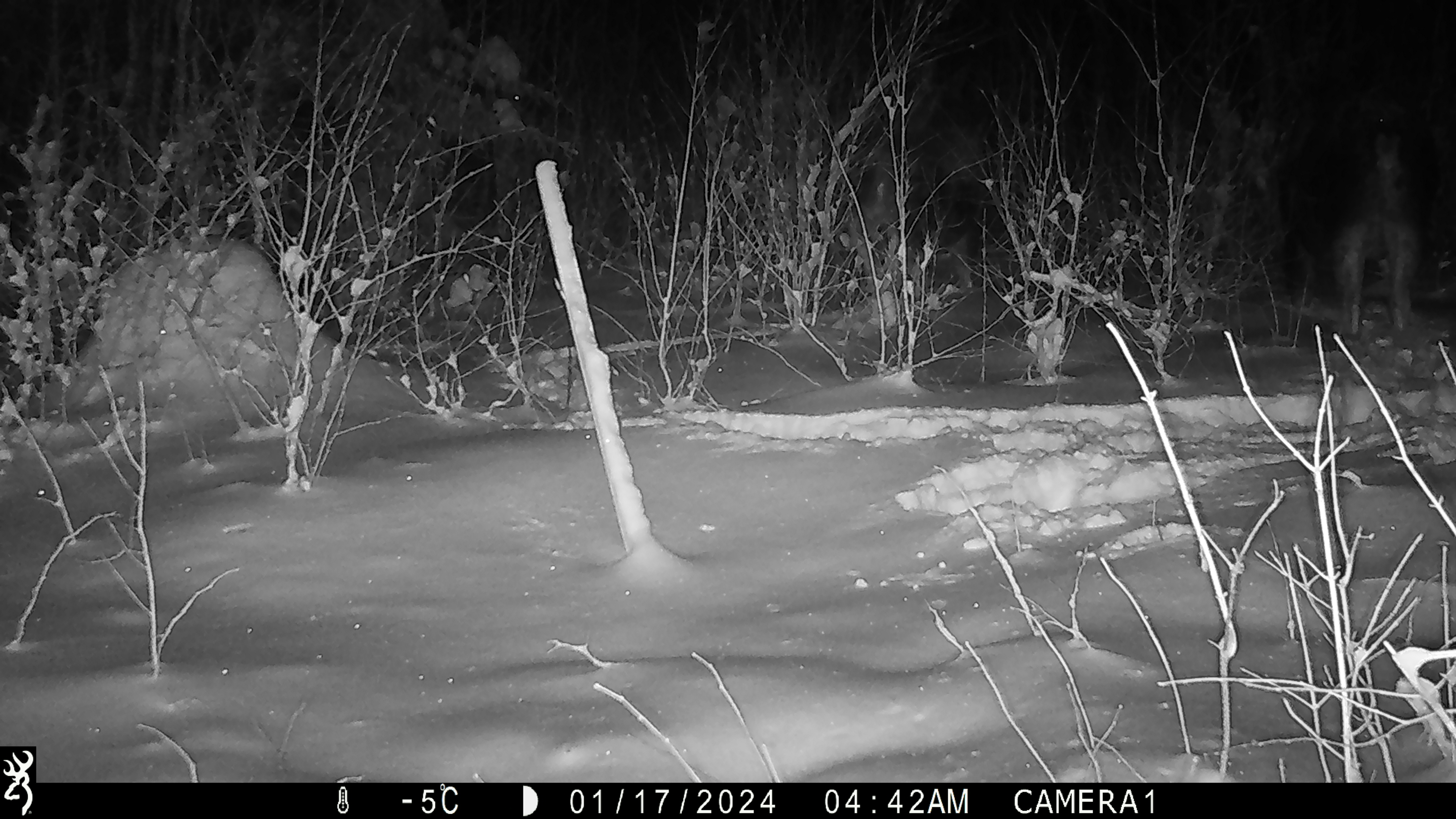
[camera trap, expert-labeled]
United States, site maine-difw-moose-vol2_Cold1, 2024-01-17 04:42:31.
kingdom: Animalia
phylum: Chordata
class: Mammalia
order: Artiodactyla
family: Cervidae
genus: Alces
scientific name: Alces alces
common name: moose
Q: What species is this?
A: Moose (Alces alces).